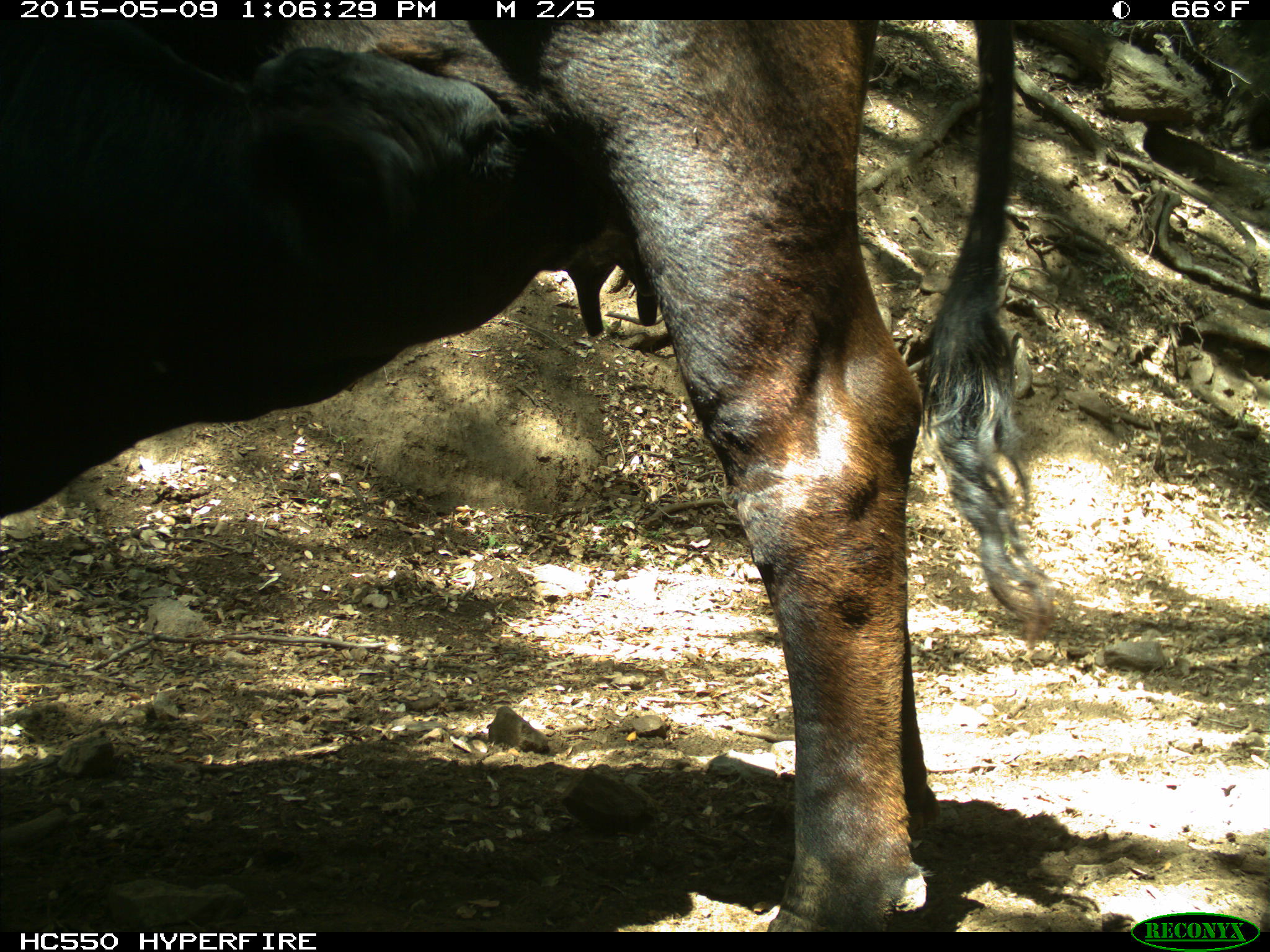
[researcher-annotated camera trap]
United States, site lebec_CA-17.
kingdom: Animalia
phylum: Chordata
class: Mammalia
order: Artiodactyla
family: Bovidae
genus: Bos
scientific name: Bos taurus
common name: domestic cow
Bos taurus (domestic cow).